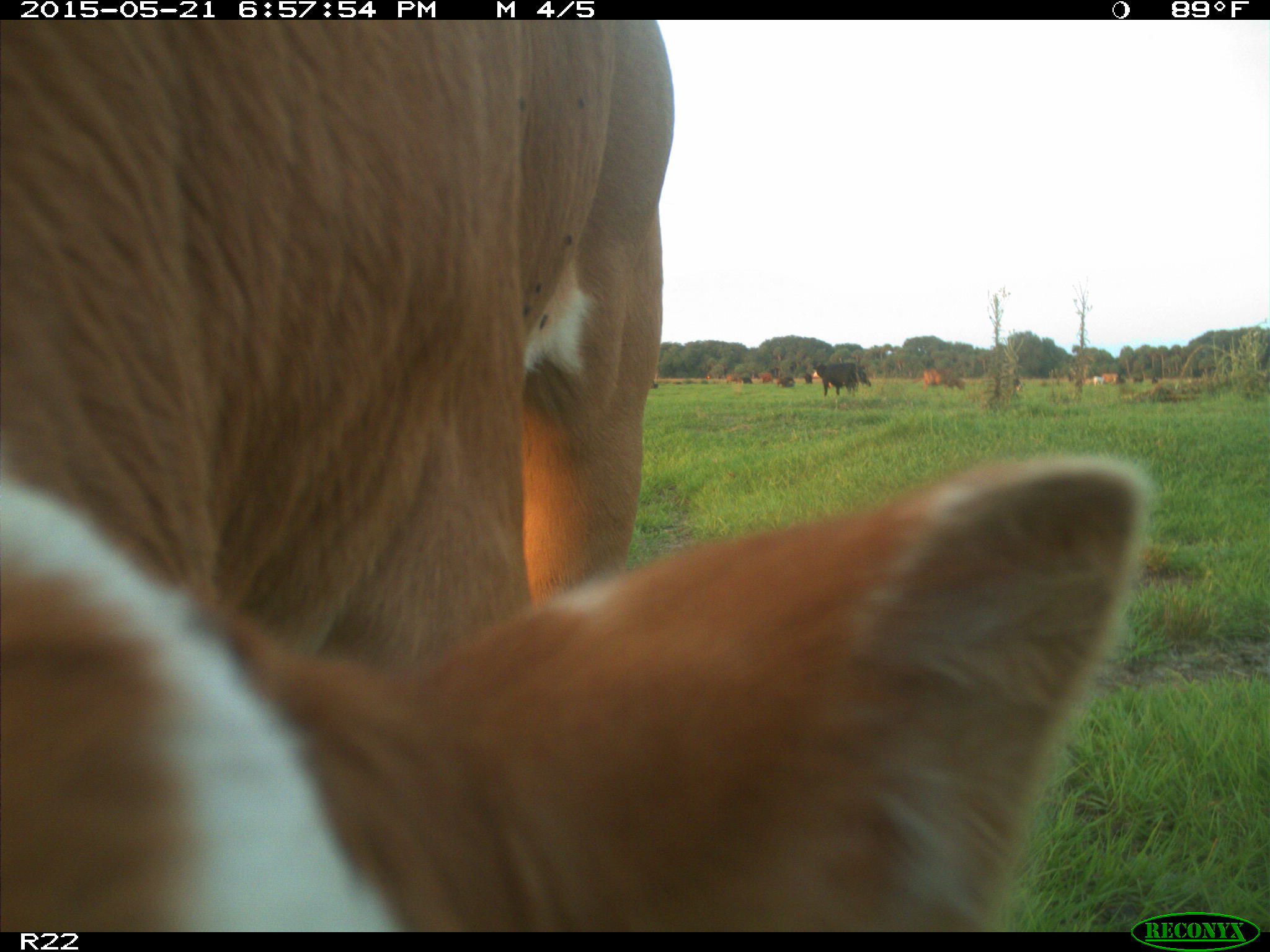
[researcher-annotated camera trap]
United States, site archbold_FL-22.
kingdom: Animalia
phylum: Chordata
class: Mammalia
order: Artiodactyla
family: Bovidae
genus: Bos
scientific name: Bos taurus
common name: domestic cow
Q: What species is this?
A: Bos taurus (domestic cow).